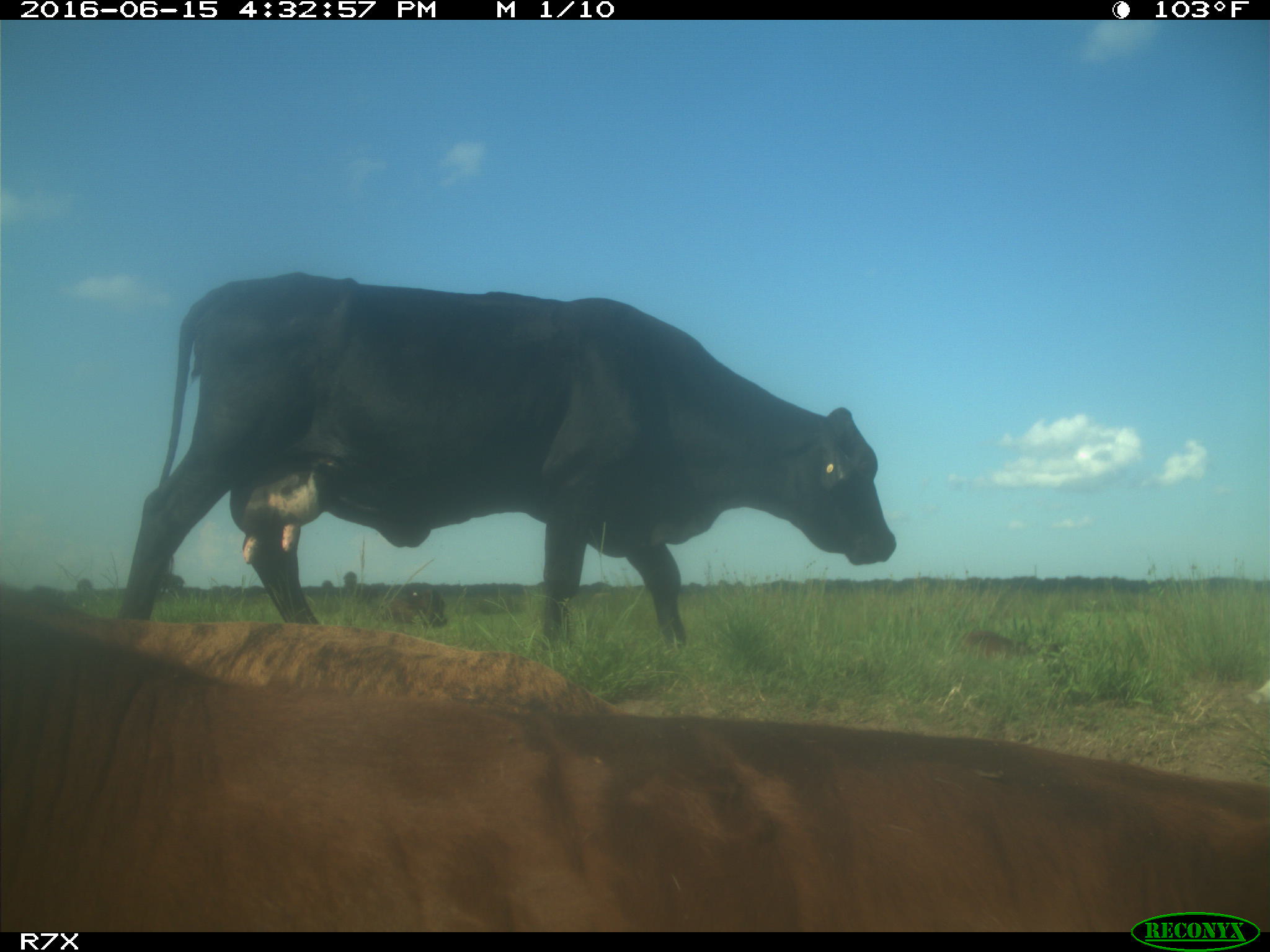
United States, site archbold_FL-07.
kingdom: Animalia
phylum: Chordata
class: Mammalia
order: Artiodactyla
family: Bovidae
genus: Bos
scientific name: Bos taurus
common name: domestic cow